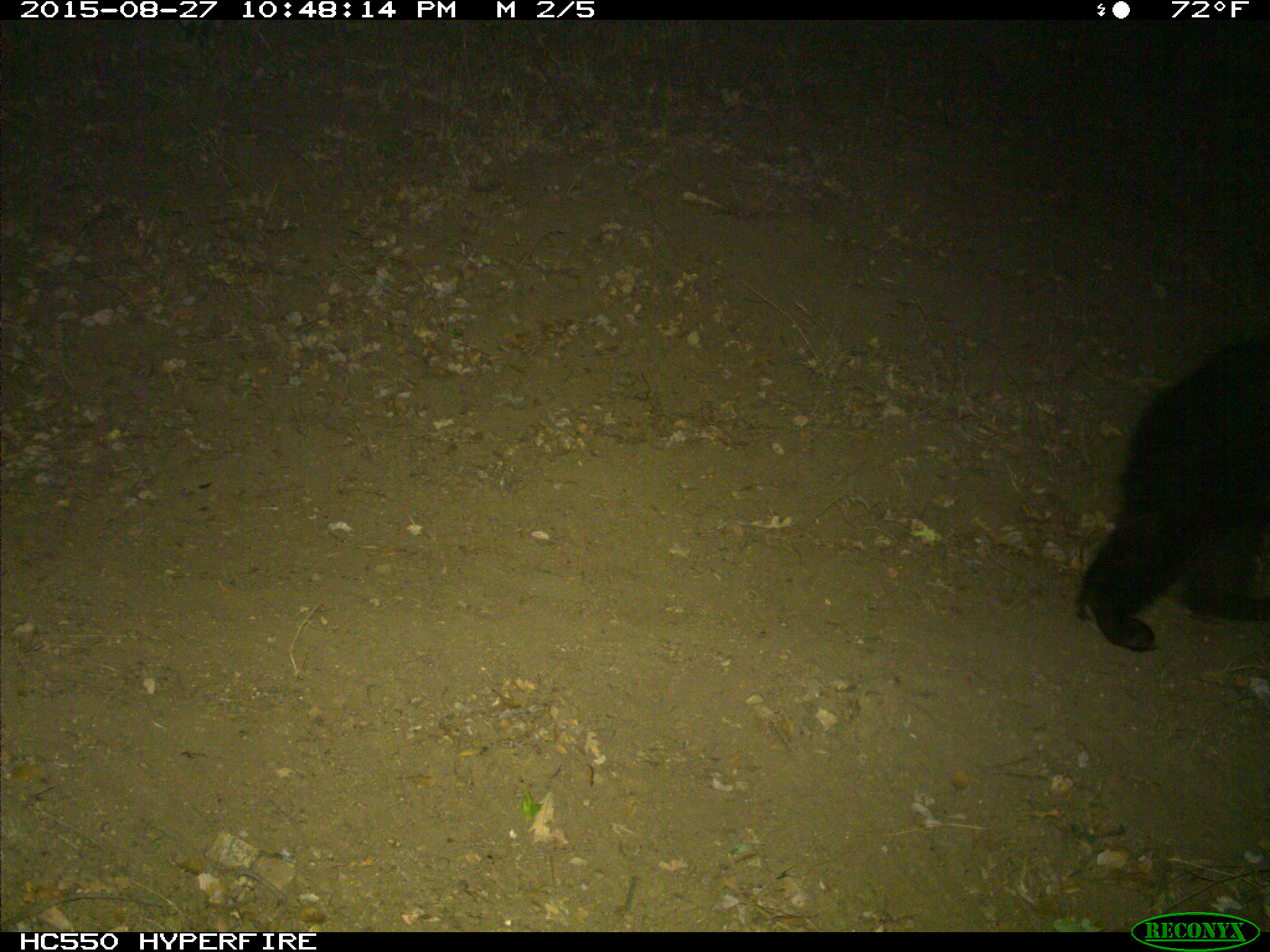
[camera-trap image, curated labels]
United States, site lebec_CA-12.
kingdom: Animalia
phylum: Chordata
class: Mammalia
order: Carnivora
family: Ursidae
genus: Ursus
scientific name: Ursus americanus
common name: american black bear